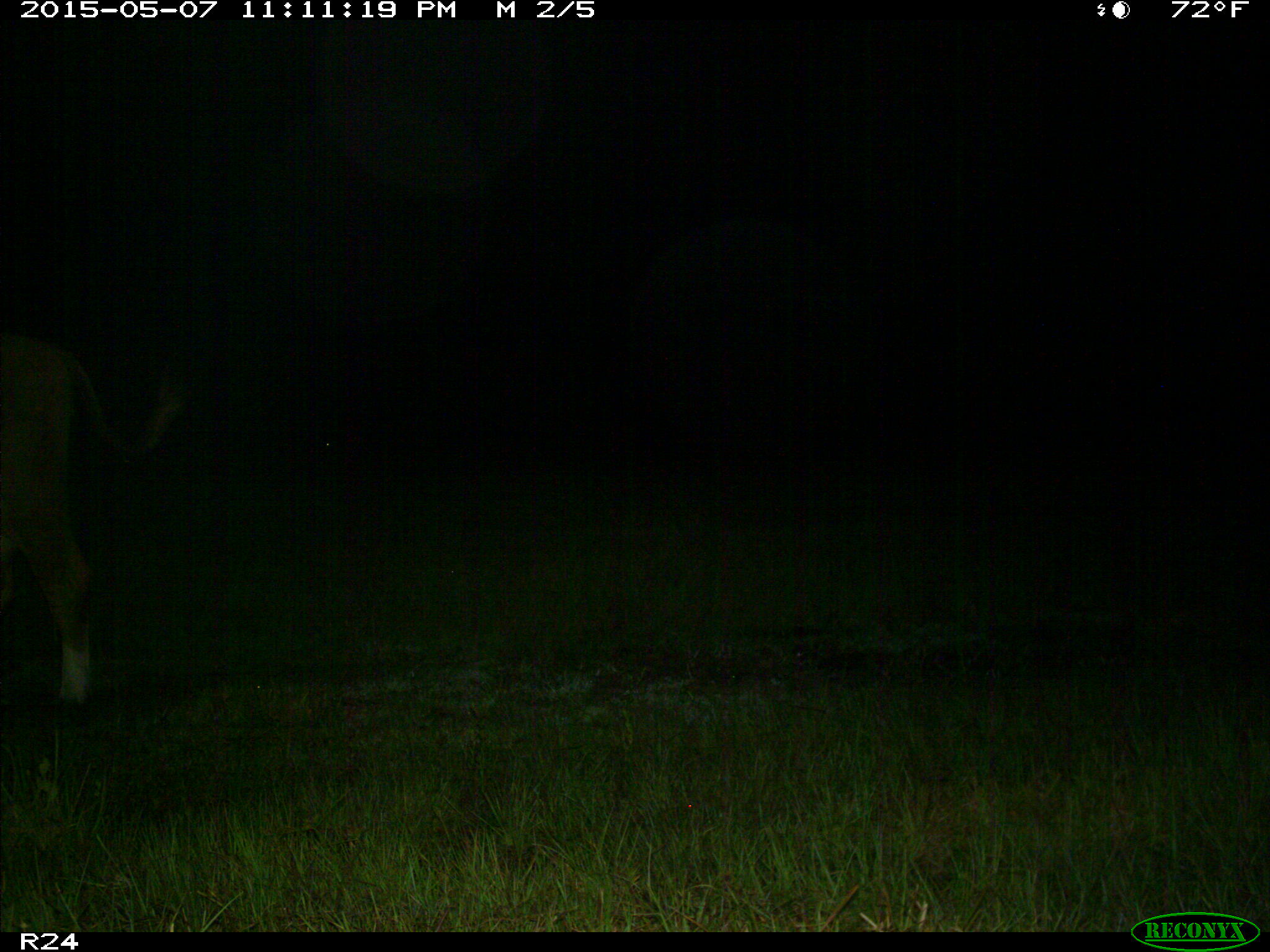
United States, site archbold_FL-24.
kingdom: Animalia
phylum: Chordata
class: Mammalia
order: Artiodactyla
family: Bovidae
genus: Bos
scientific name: Bos taurus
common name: domestic cow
Bos taurus (domestic cow).